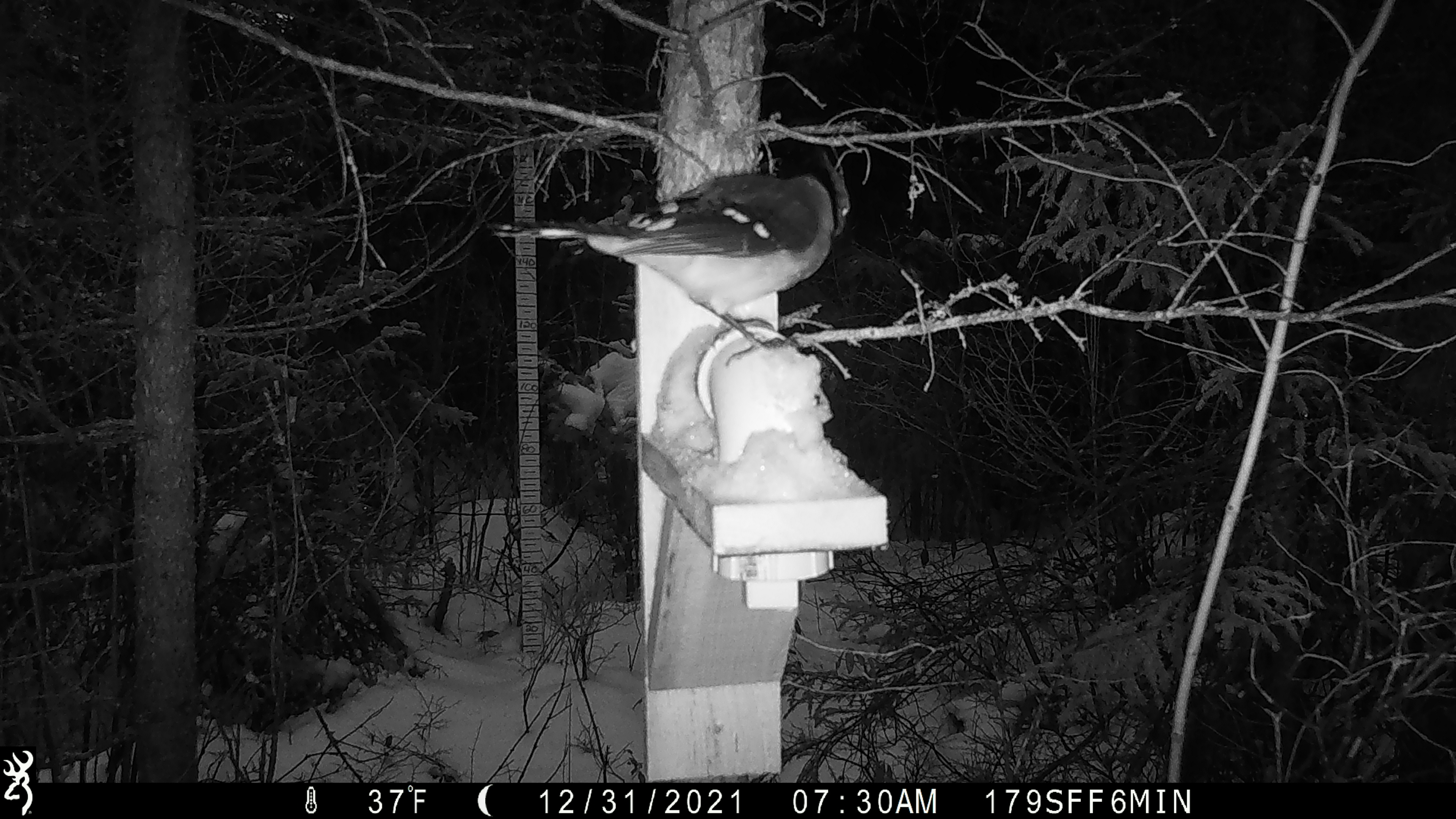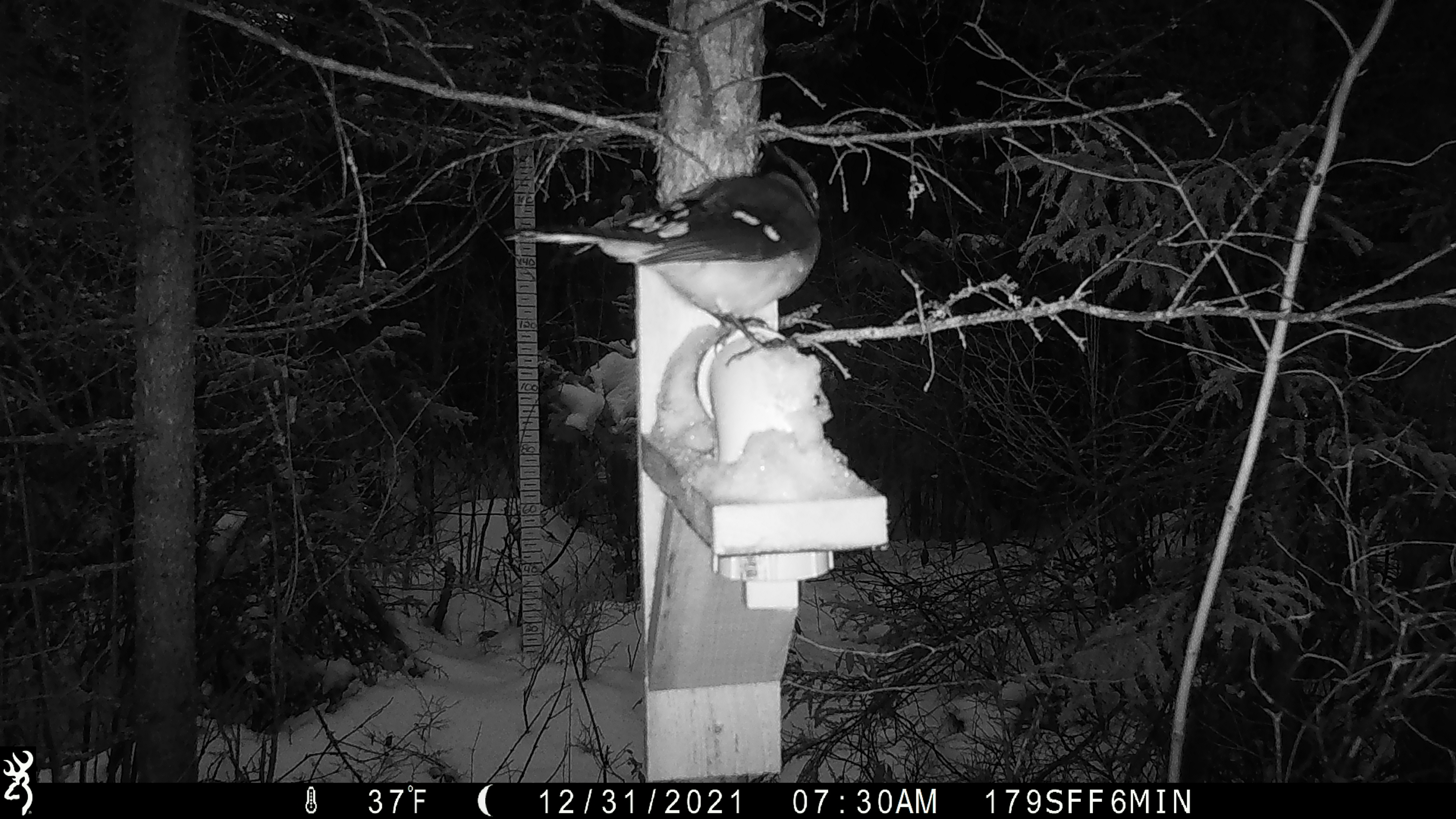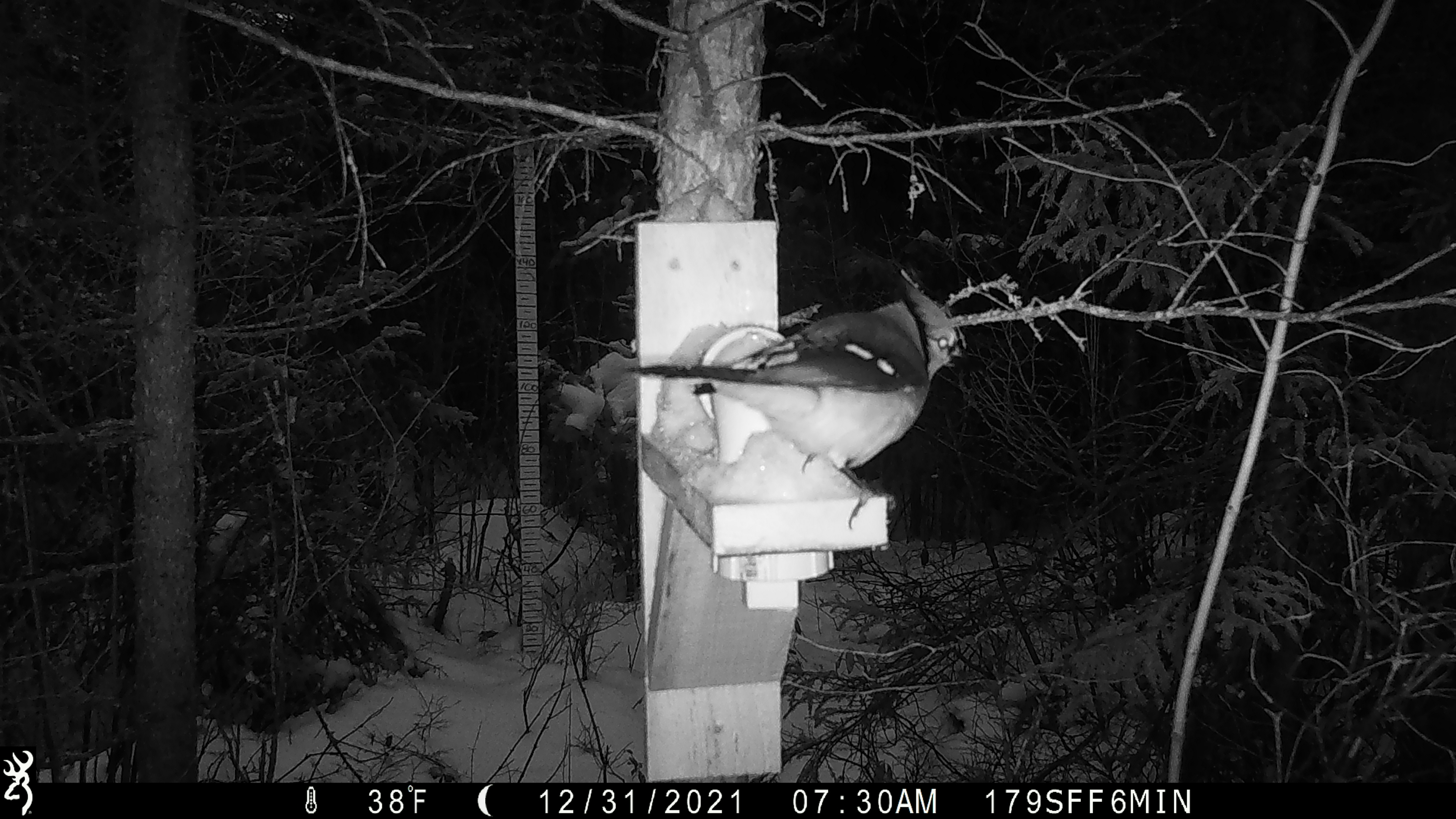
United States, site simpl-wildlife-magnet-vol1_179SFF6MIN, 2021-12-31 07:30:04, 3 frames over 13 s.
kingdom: Animalia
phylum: Chordata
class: Aves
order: Passeriformes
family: Corvidae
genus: Cyanocitta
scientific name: Cyanocitta cristata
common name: blue jay